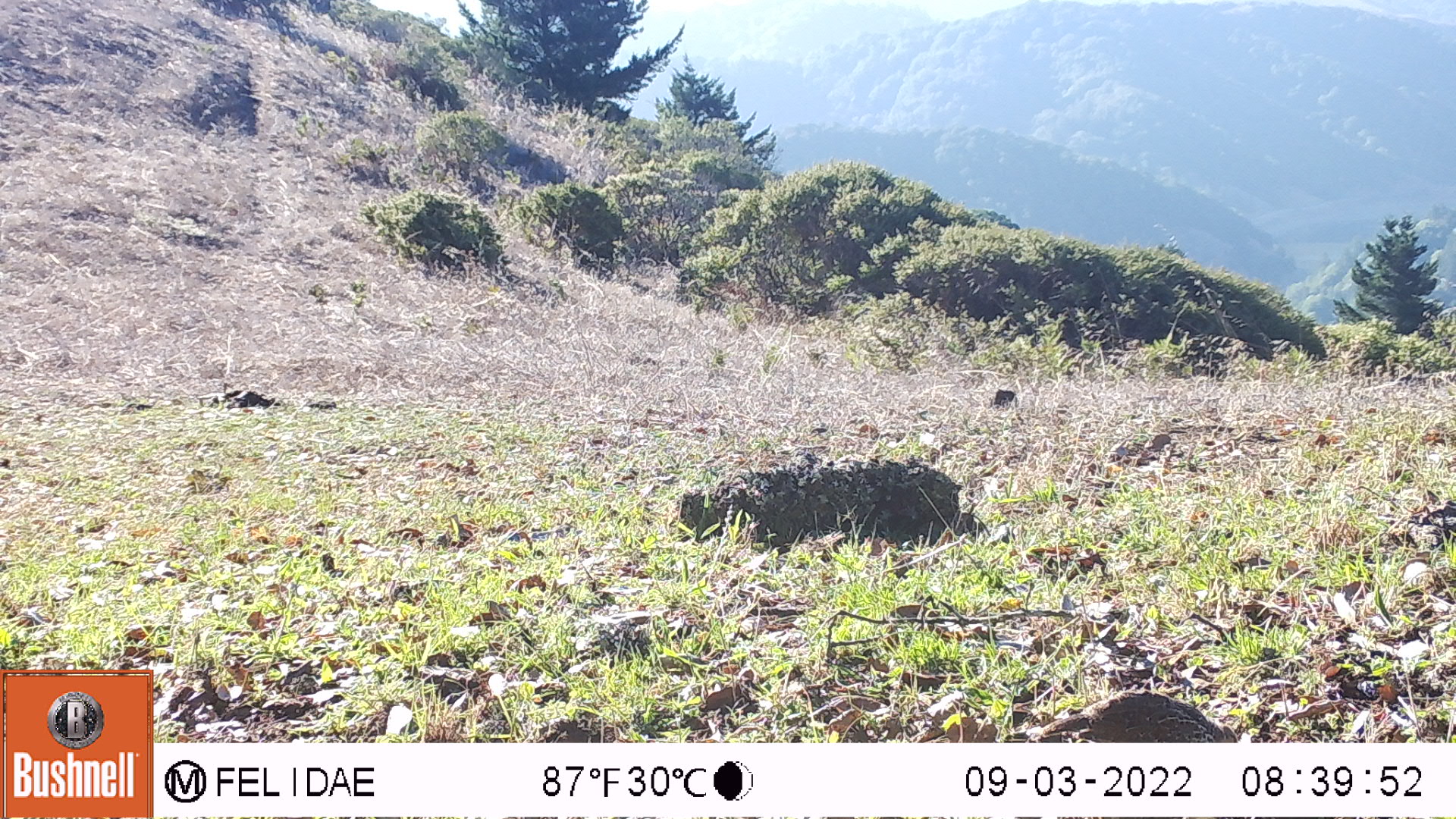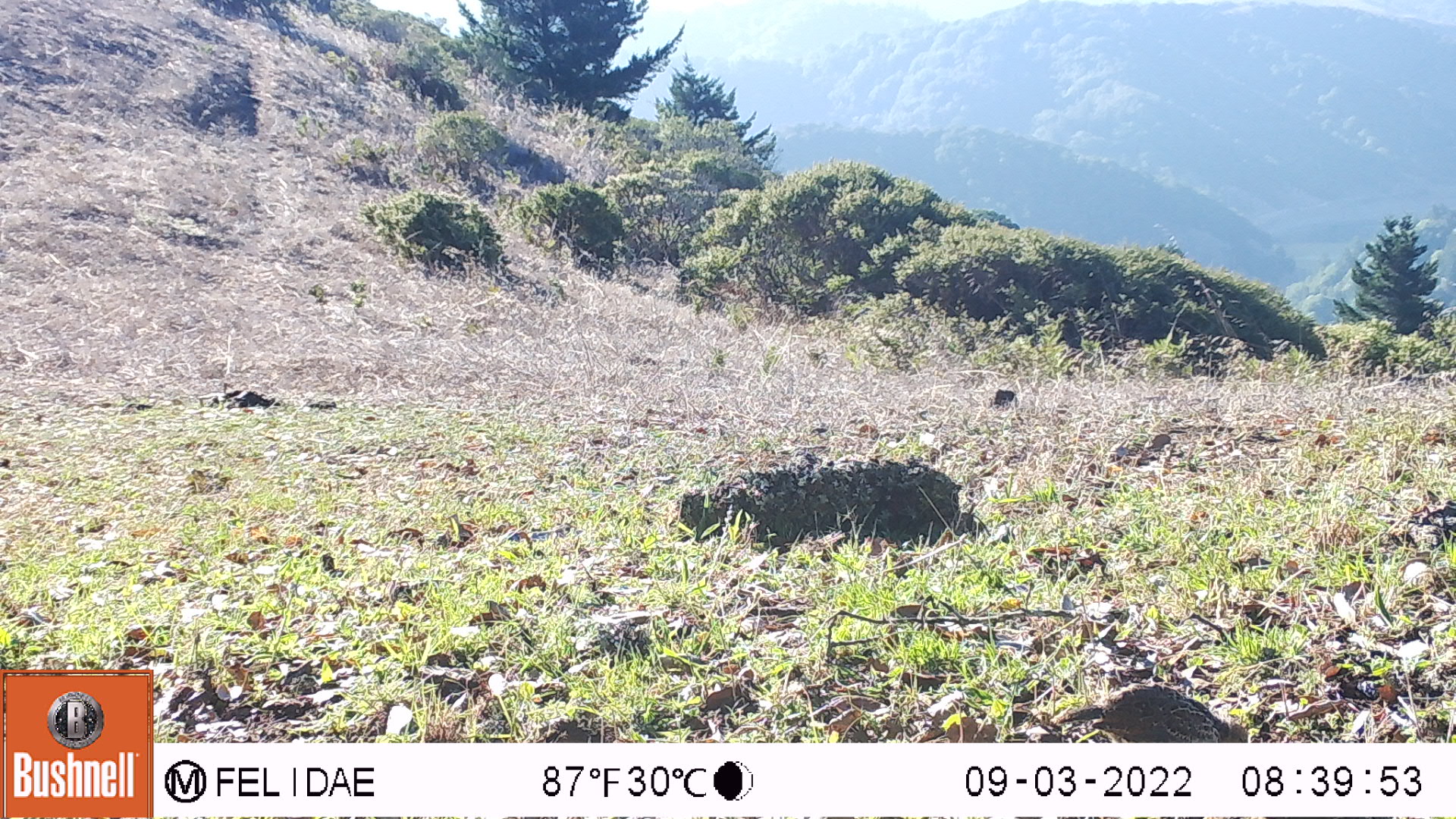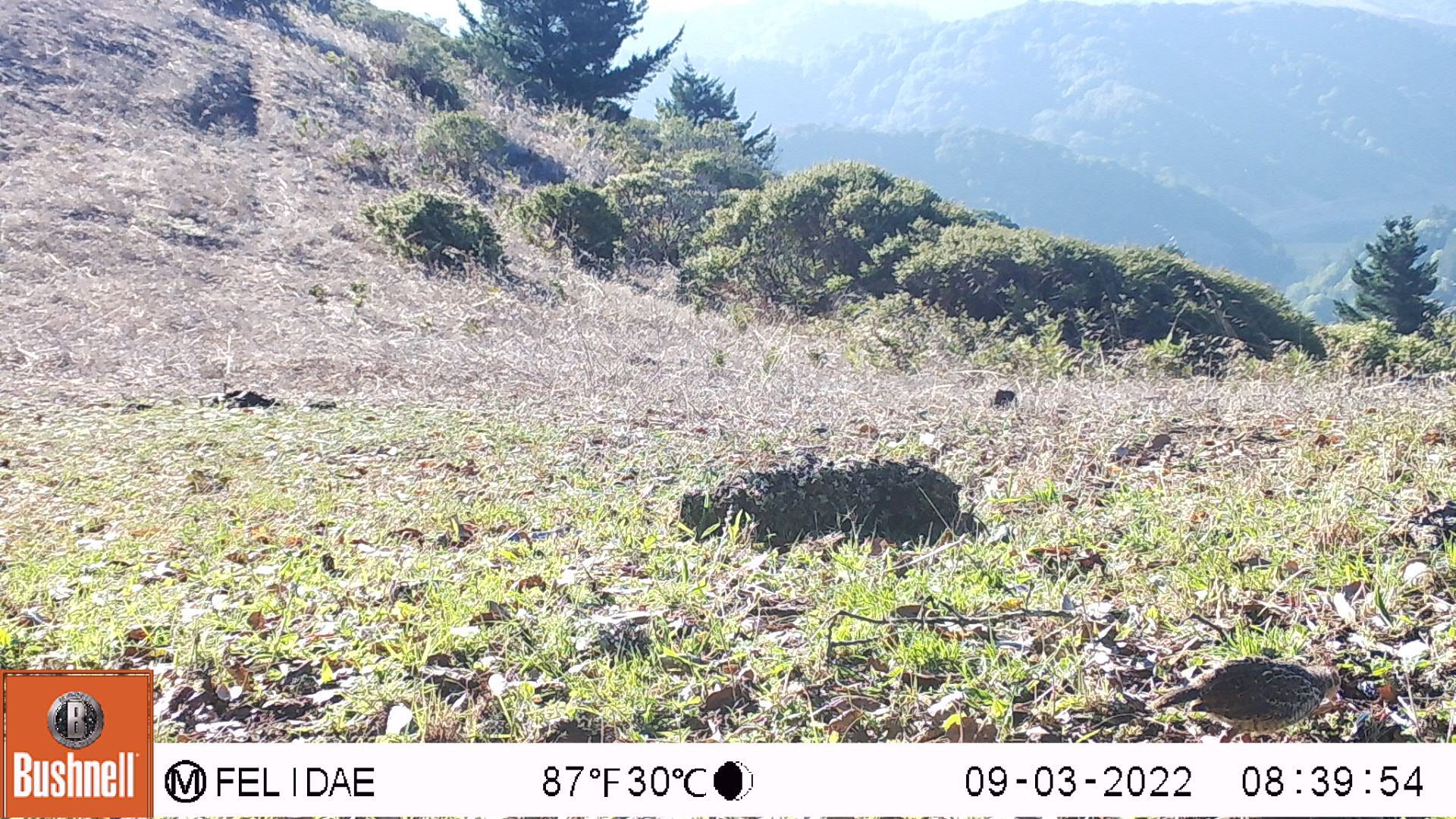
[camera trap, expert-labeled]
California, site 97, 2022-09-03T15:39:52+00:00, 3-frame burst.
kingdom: Animalia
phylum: Chordata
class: Aves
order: Galliformes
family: Odontophoridae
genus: Callipepla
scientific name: Callipepla californica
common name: california quail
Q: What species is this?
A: California quail (Callipepla californica).